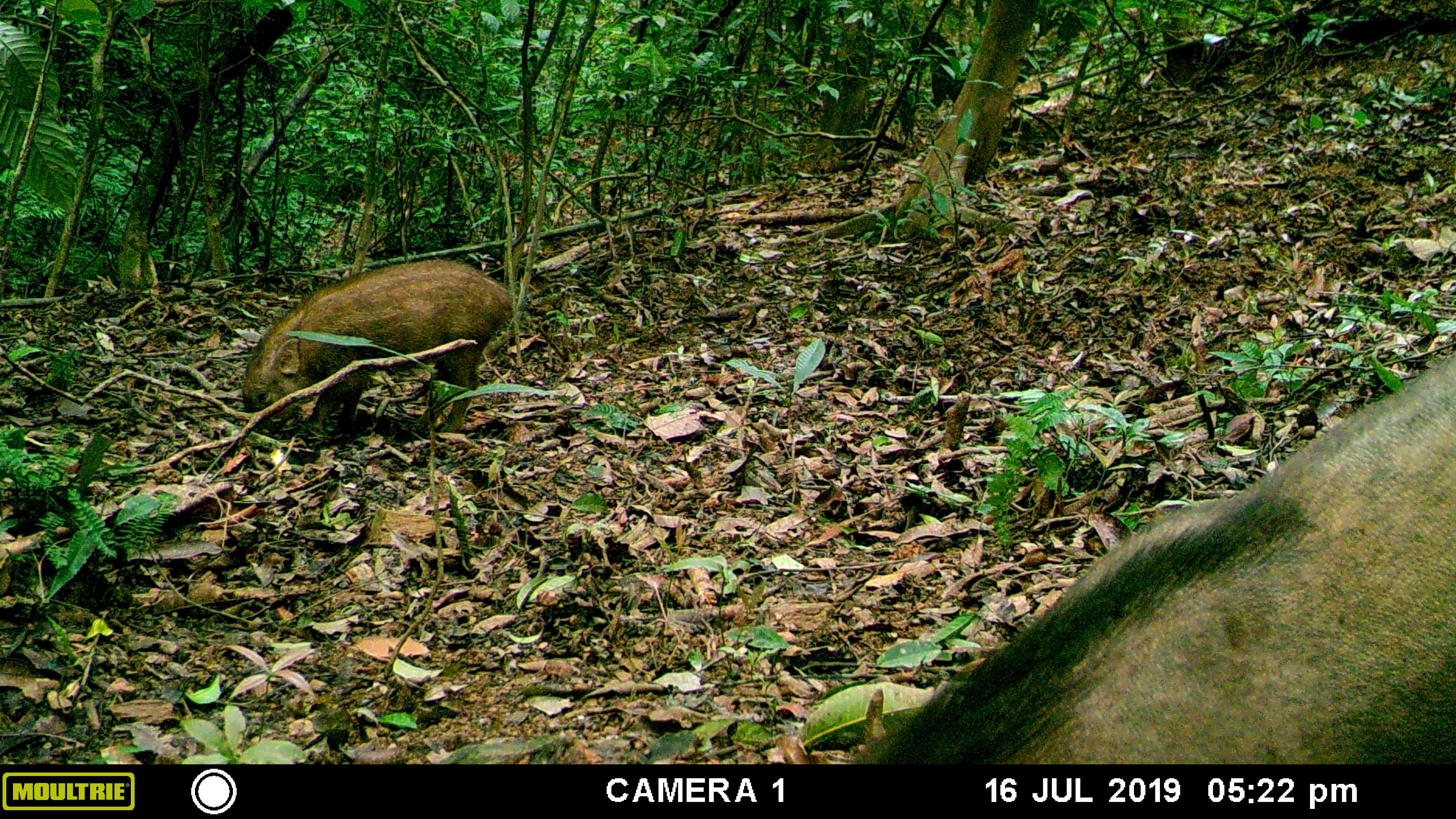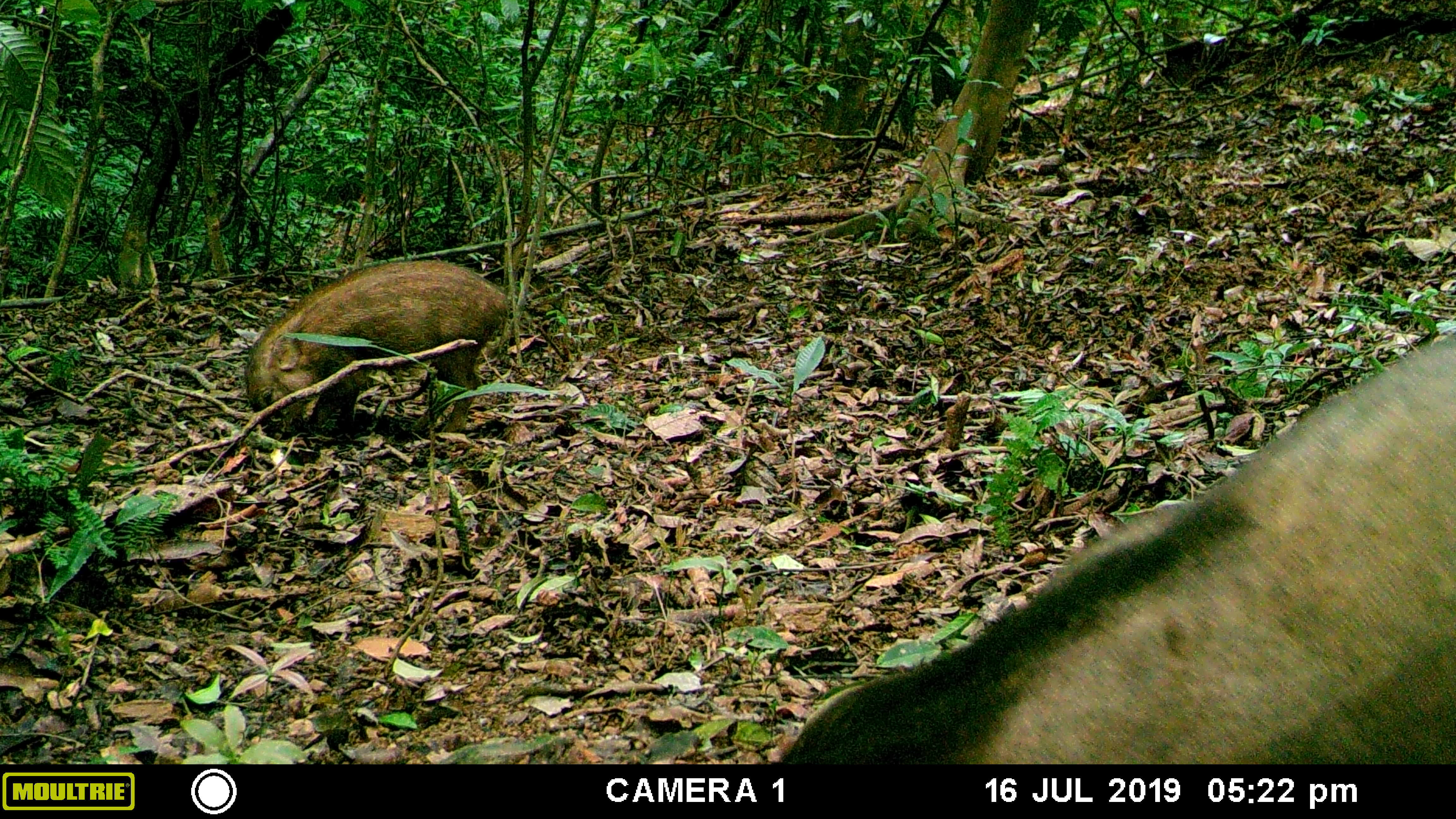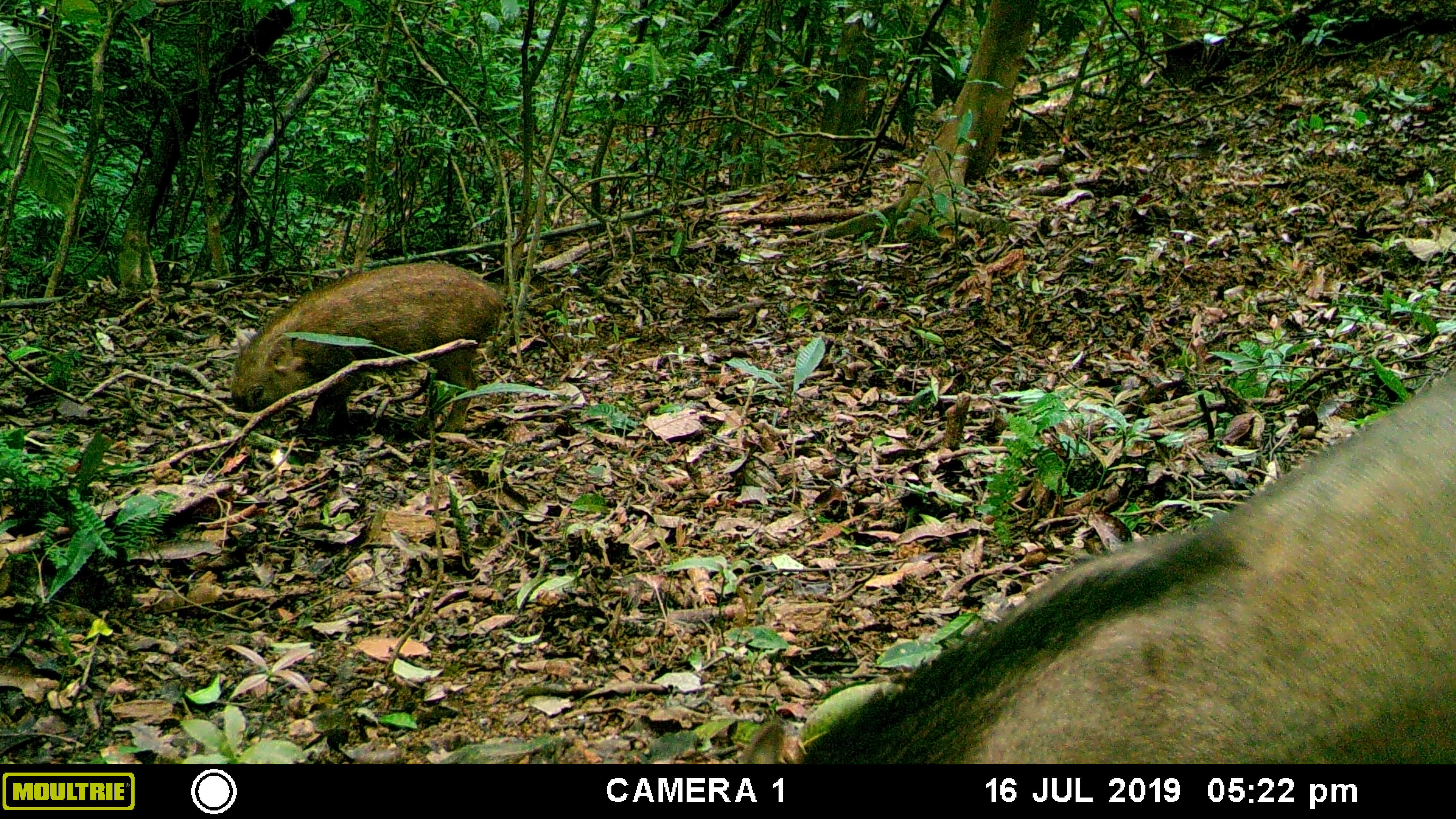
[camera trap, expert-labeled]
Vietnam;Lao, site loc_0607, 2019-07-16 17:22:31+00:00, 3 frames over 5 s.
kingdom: Animalia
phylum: Chordata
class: Mammalia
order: Artiodactyla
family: Suidae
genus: Sus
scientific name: Sus scrofa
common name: eurasian wild pig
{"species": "eurasian wild pig (Sus scrofa)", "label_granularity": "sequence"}